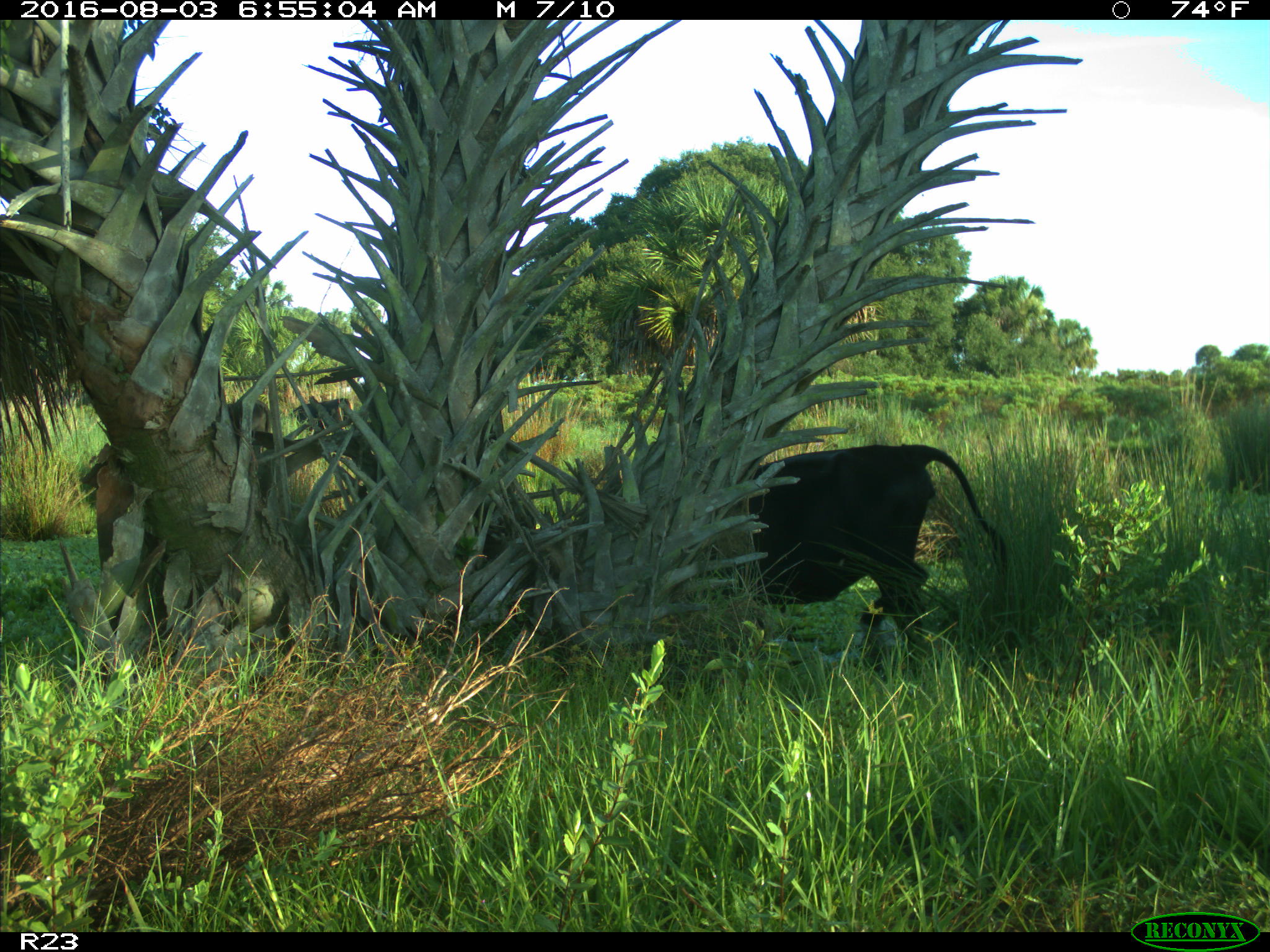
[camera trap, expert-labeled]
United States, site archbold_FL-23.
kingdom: Animalia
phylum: Chordata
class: Mammalia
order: Artiodactyla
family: Bovidae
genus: Bos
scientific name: Bos taurus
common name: domestic cow